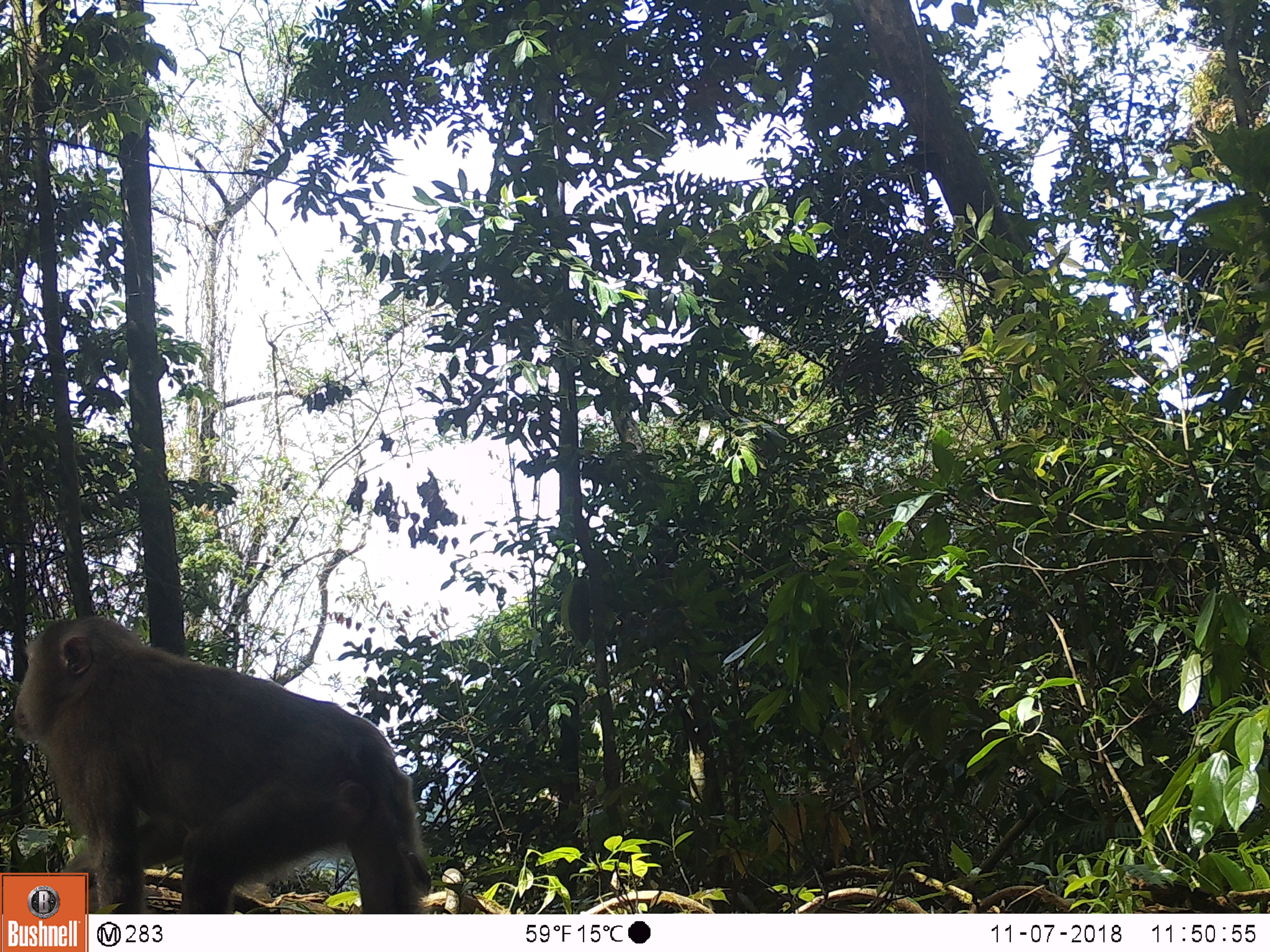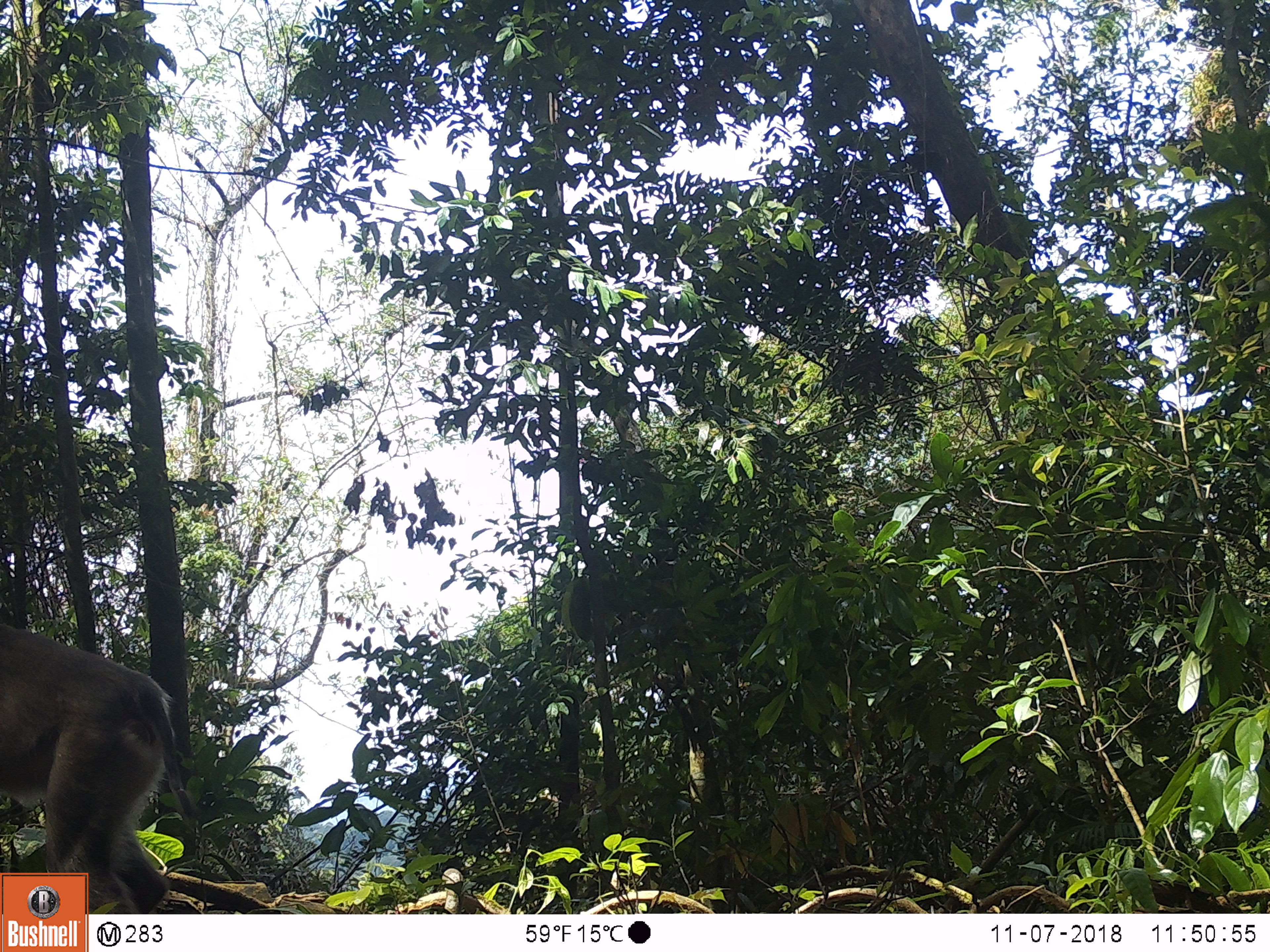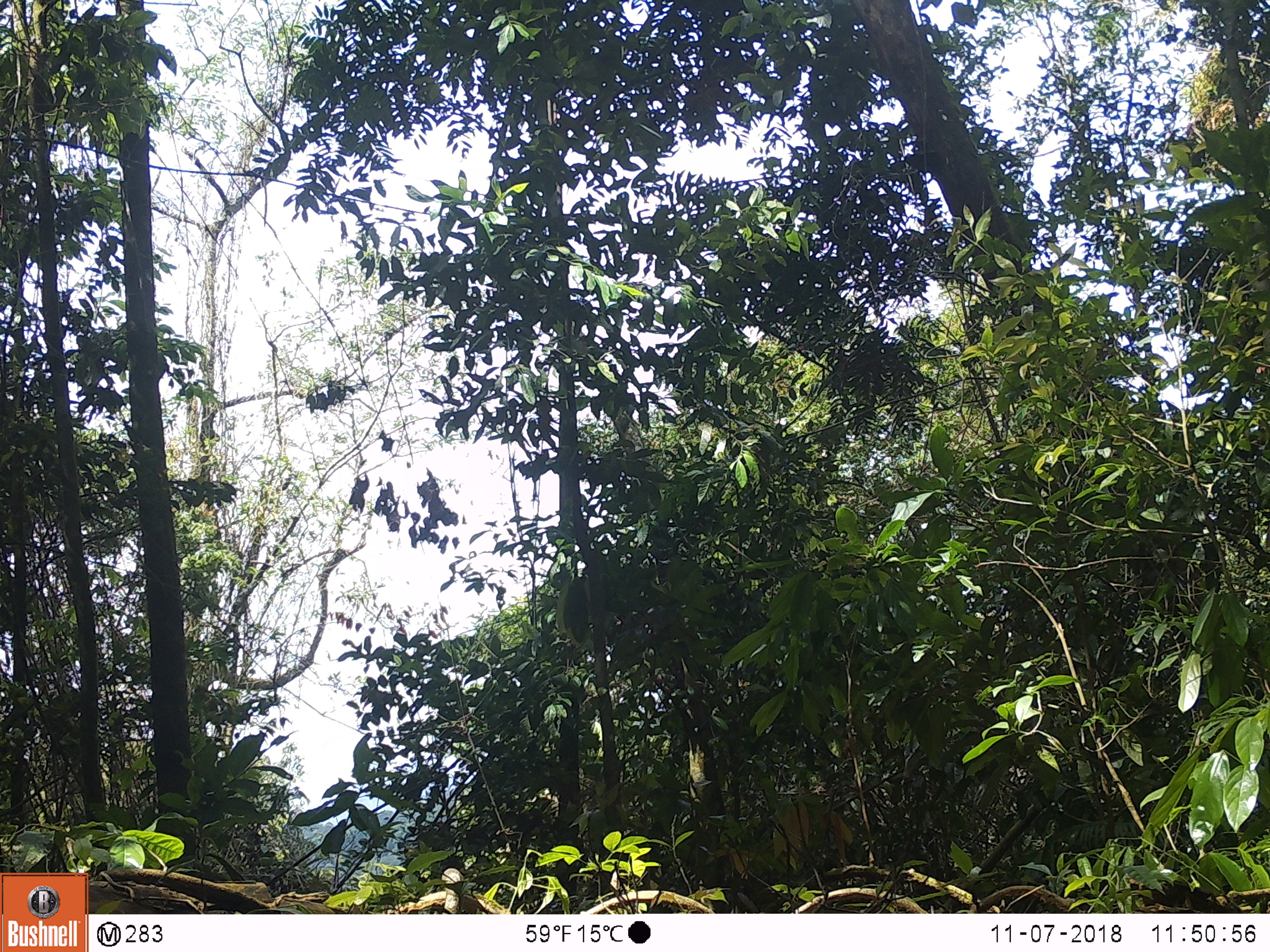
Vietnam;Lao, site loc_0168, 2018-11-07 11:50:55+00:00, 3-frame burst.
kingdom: Animalia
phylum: Chordata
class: Mammalia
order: Primates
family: Cercopithecidae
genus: Macaca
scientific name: Macaca nemestrina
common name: pig-tailed macaque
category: pig tailed macaque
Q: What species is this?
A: Pig tailed macaque (pig-tailed macaque) (Macaca nemestrina).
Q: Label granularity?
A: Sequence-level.